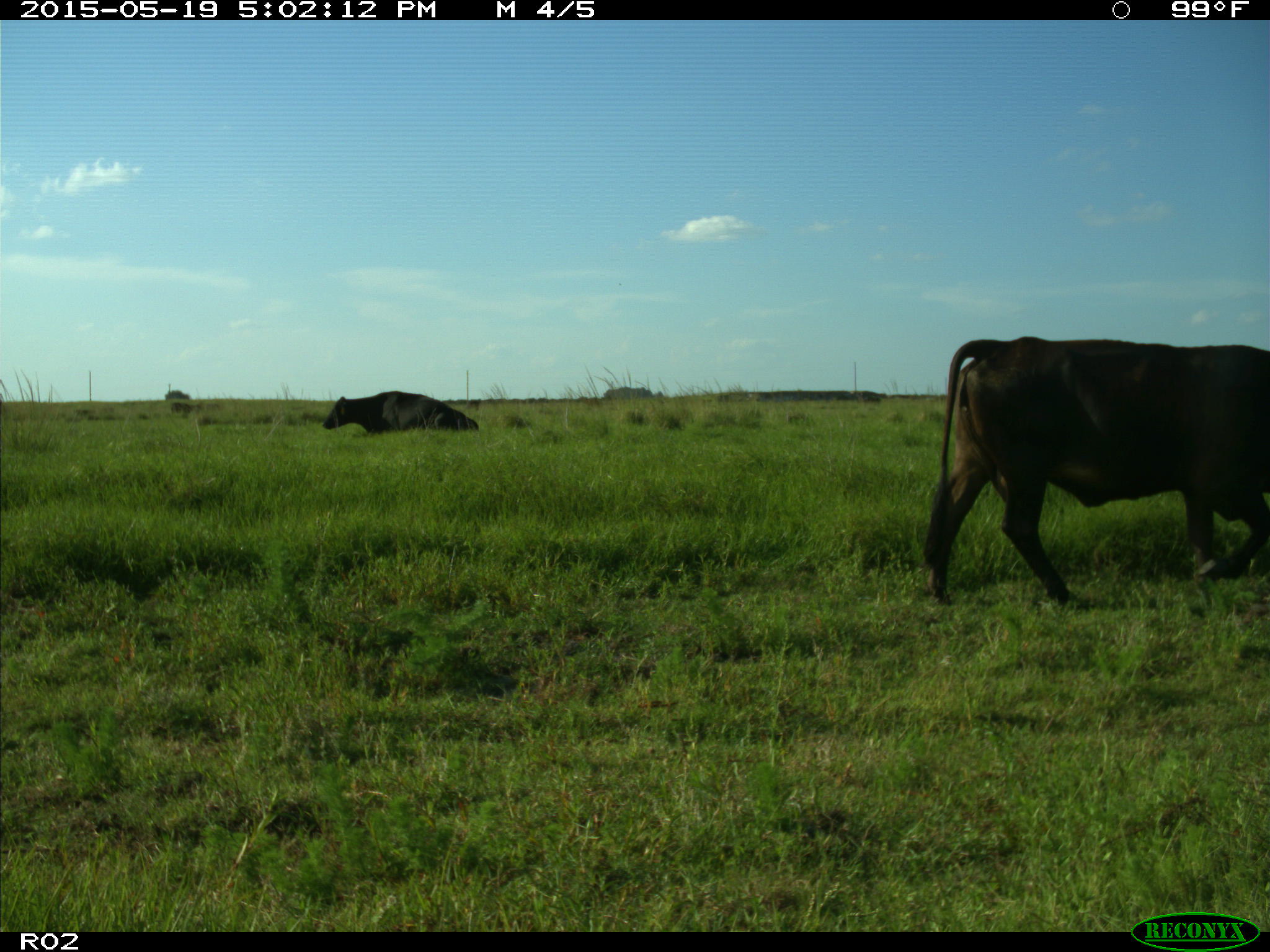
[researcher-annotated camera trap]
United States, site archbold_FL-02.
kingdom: Animalia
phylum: Chordata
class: Mammalia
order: Artiodactyla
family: Bovidae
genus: Bos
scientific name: Bos taurus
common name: domestic cow